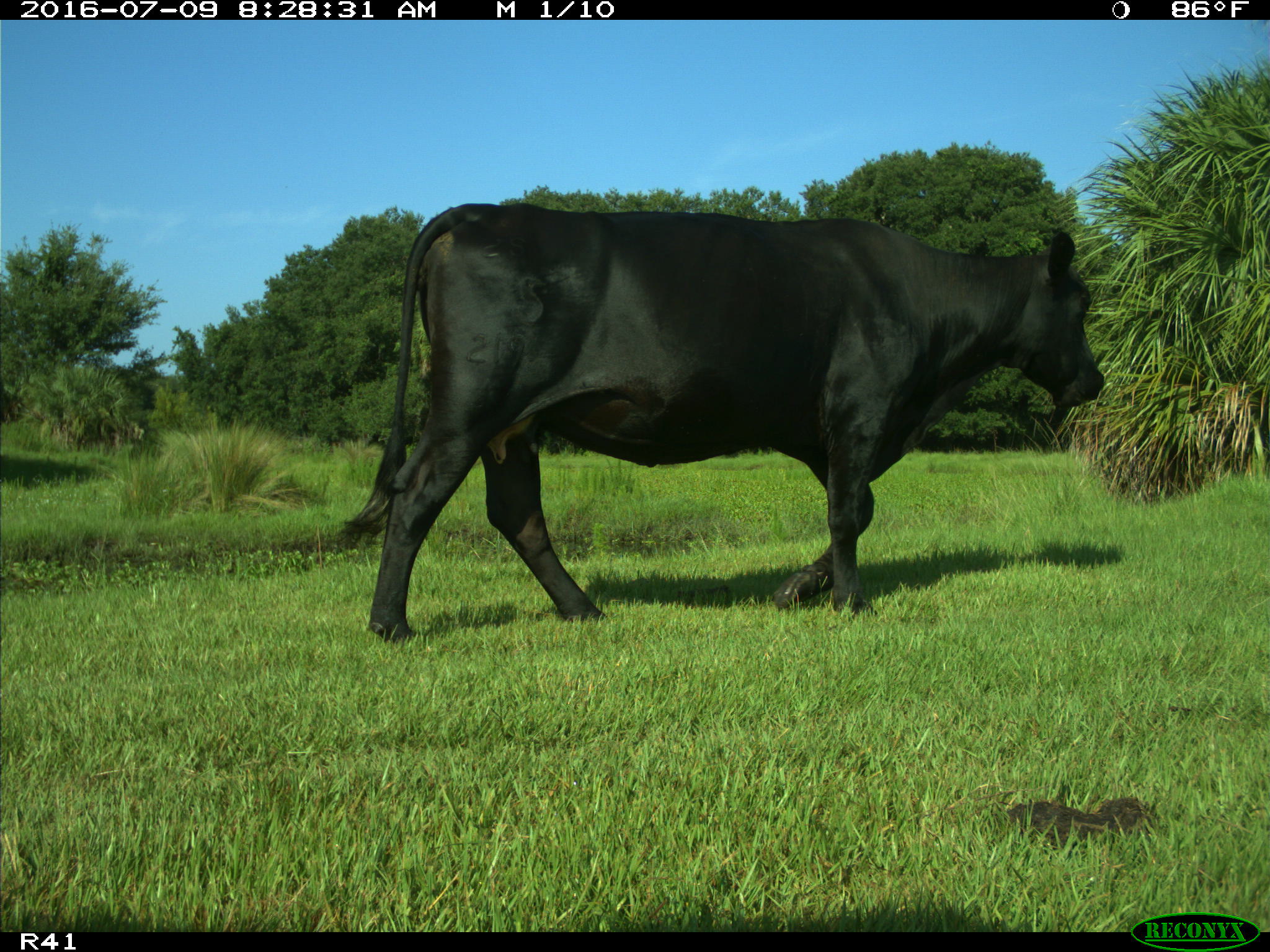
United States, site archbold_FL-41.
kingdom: Animalia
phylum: Chordata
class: Mammalia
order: Artiodactyla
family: Bovidae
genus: Bos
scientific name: Bos taurus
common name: domestic cow